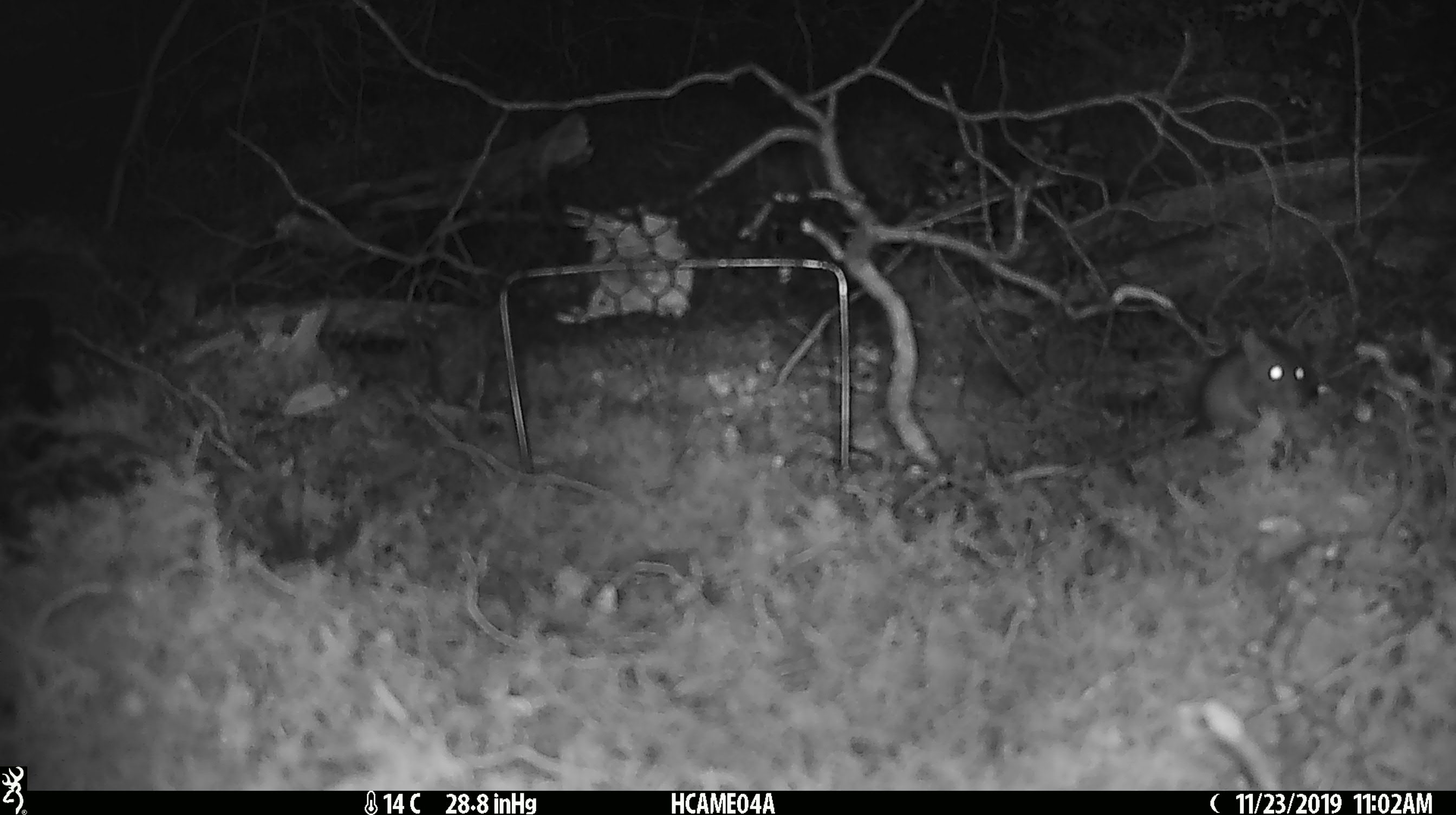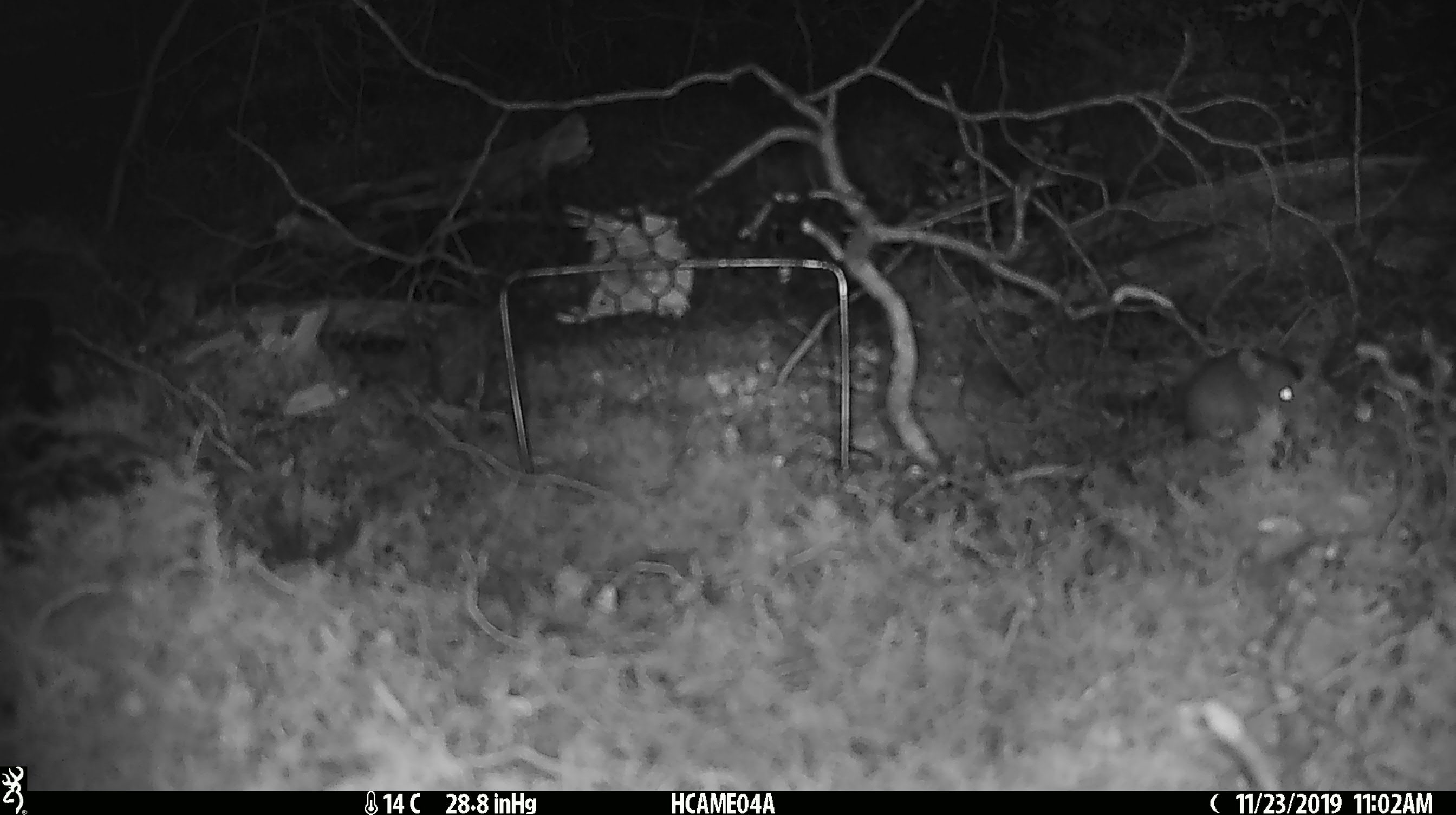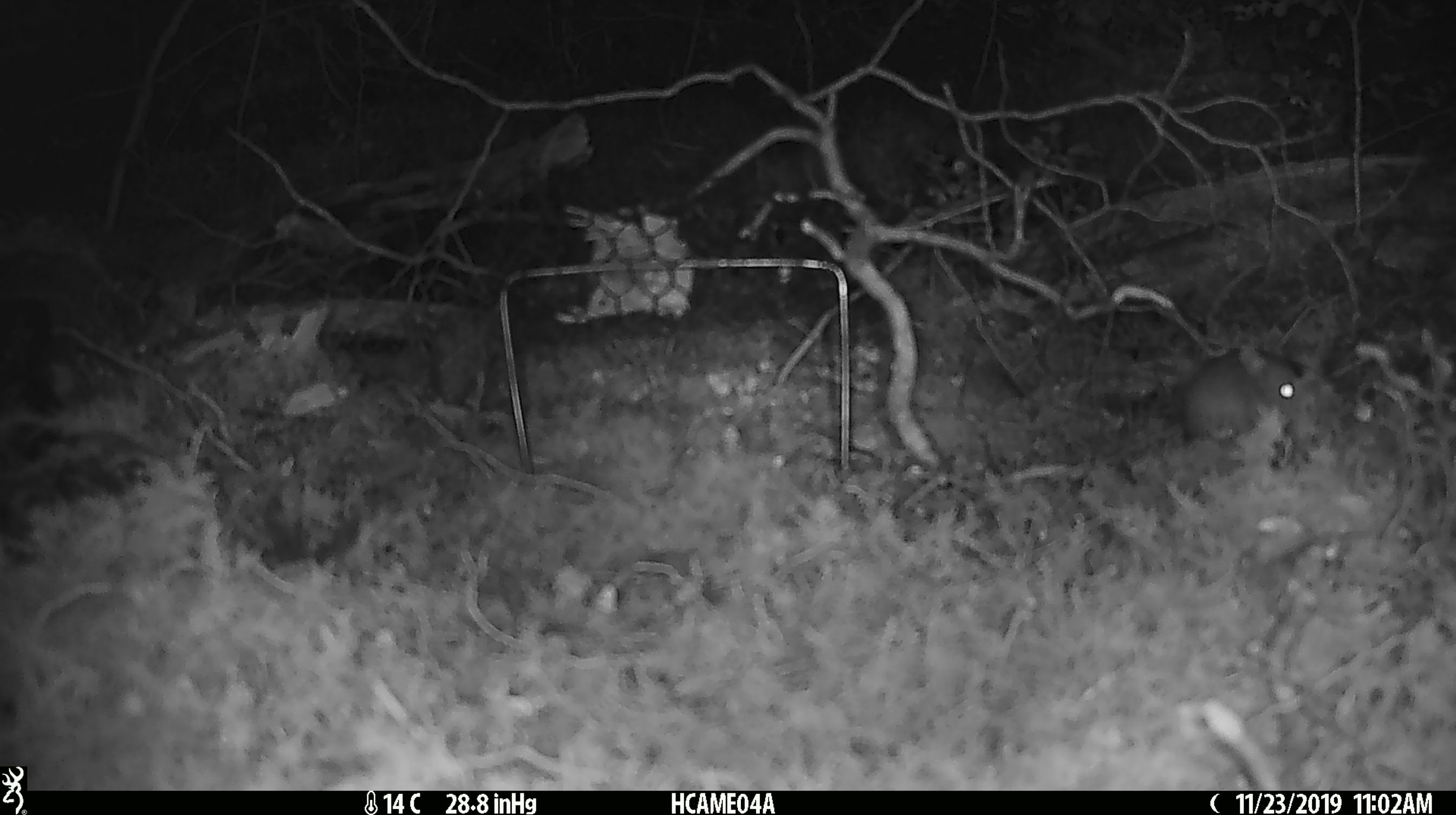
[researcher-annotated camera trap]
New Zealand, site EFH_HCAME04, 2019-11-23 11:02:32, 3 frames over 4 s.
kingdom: Animalia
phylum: Chordata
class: Mammalia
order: Rodentia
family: Muridae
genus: Mus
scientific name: Mus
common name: mouse